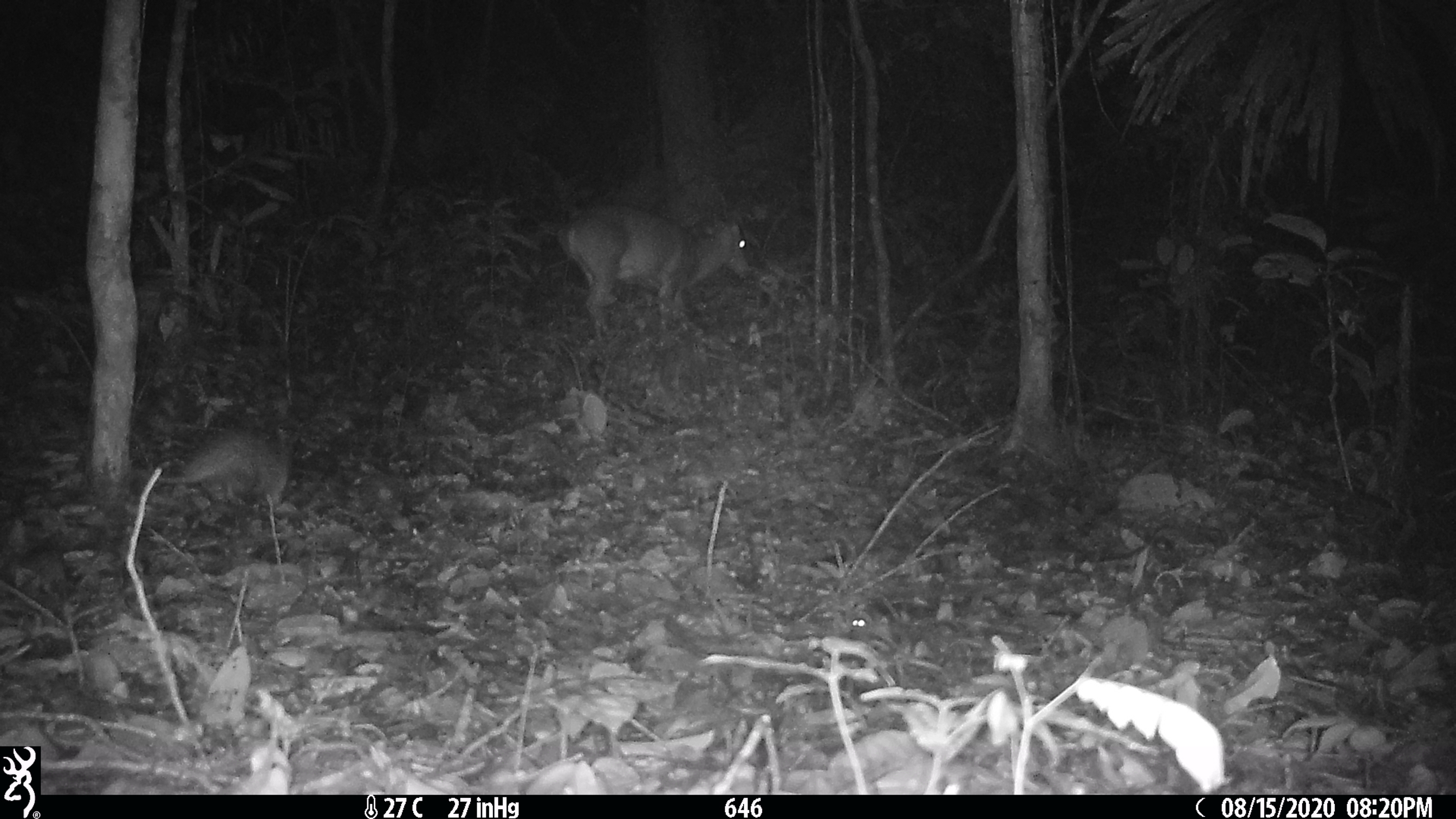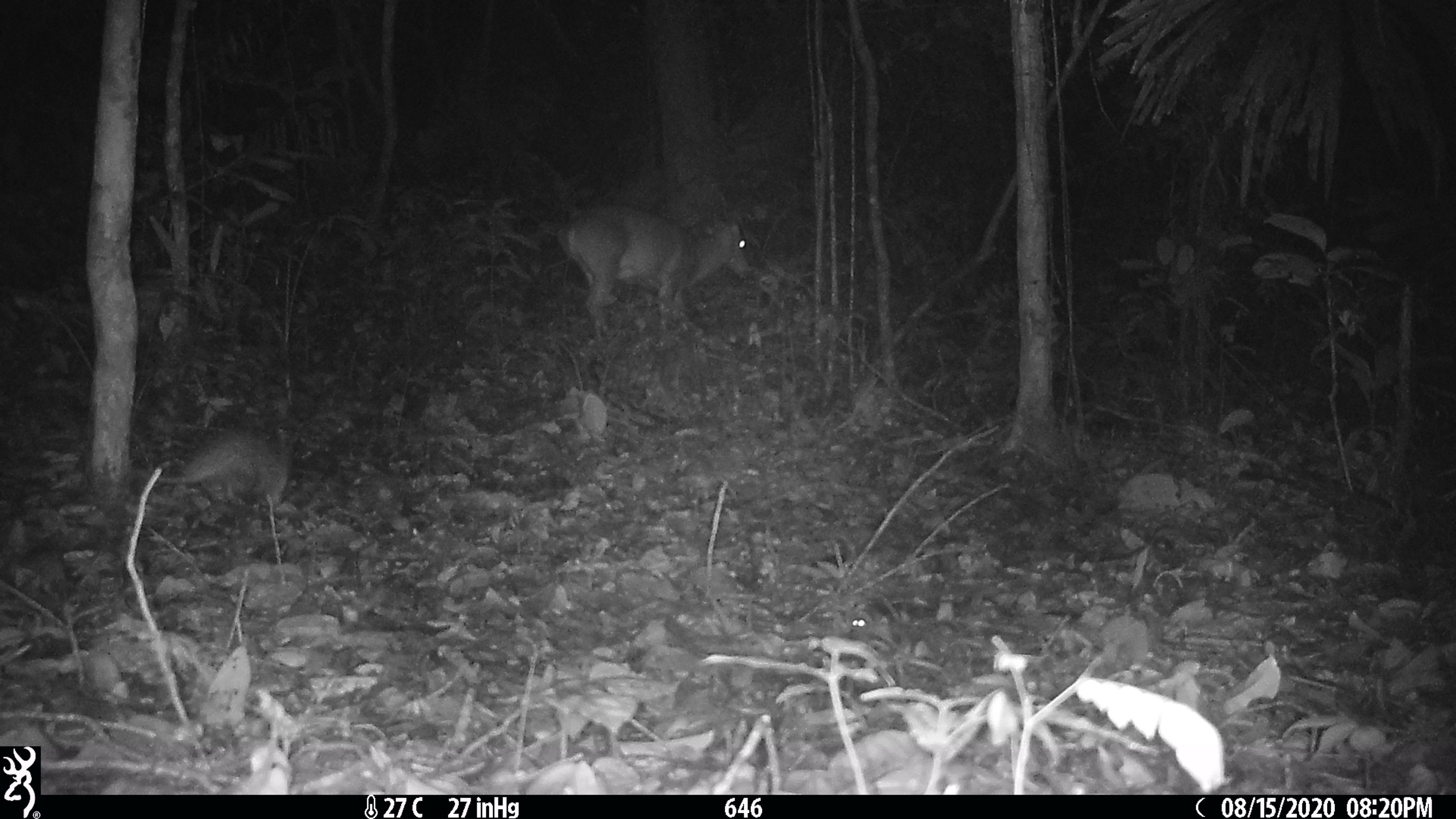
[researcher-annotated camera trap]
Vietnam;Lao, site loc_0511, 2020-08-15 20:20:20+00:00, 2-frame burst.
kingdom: Animalia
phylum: Chordata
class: Mammalia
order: Rodentia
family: Hystricidae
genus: Atherurus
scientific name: Atherurus macrourus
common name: asiatic brush-tailed porcupine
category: asiatic brush tailed porcupine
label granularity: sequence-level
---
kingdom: Animalia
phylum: Chordata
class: Mammalia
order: Artiodactyla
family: Cervidae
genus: Muntiacus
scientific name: Muntiacus vuquangensis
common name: large-antlered muntjac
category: large antlered muntjac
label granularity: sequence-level